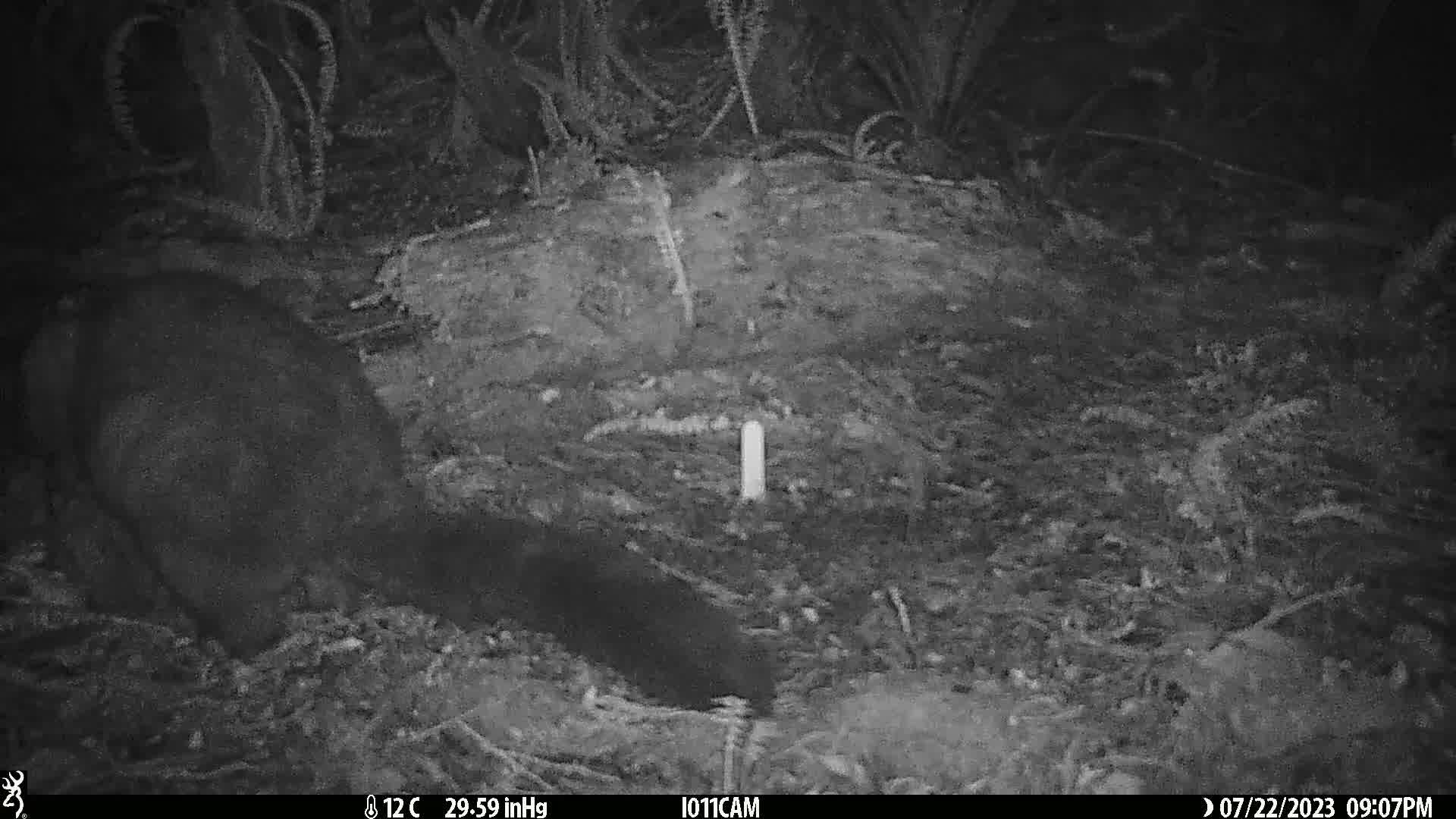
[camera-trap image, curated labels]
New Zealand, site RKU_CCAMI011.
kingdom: Animalia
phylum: Chordata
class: Mammalia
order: Diprotodontia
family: Phalangeridae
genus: Trichosurus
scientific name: Trichosurus vulpecula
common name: common brushtail possum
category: possum